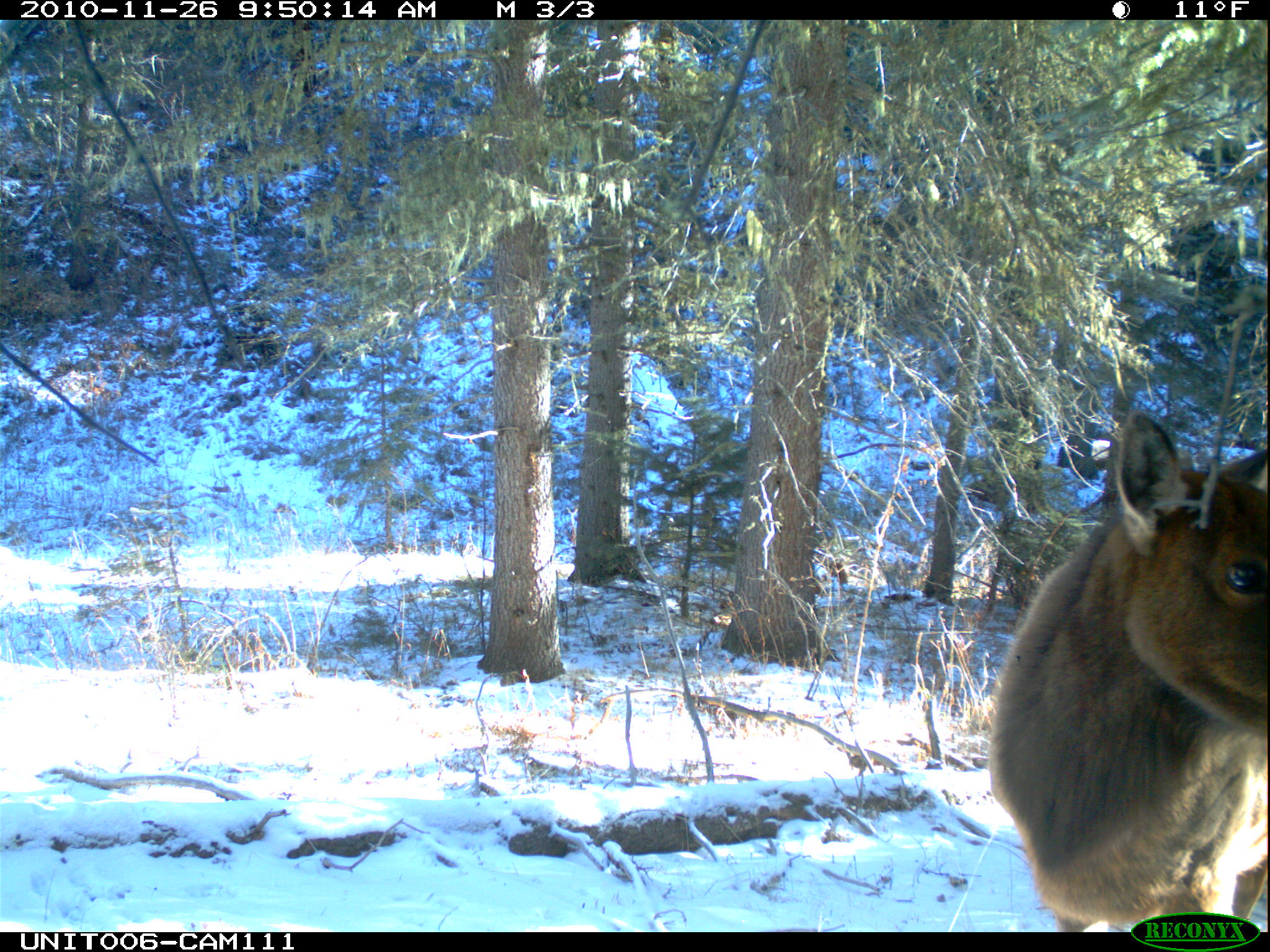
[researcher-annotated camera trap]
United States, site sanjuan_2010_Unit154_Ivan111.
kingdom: Animalia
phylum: Chordata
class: Mammalia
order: Artiodactyla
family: Cervidae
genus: Cervus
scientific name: Cervus elaphus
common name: red deer